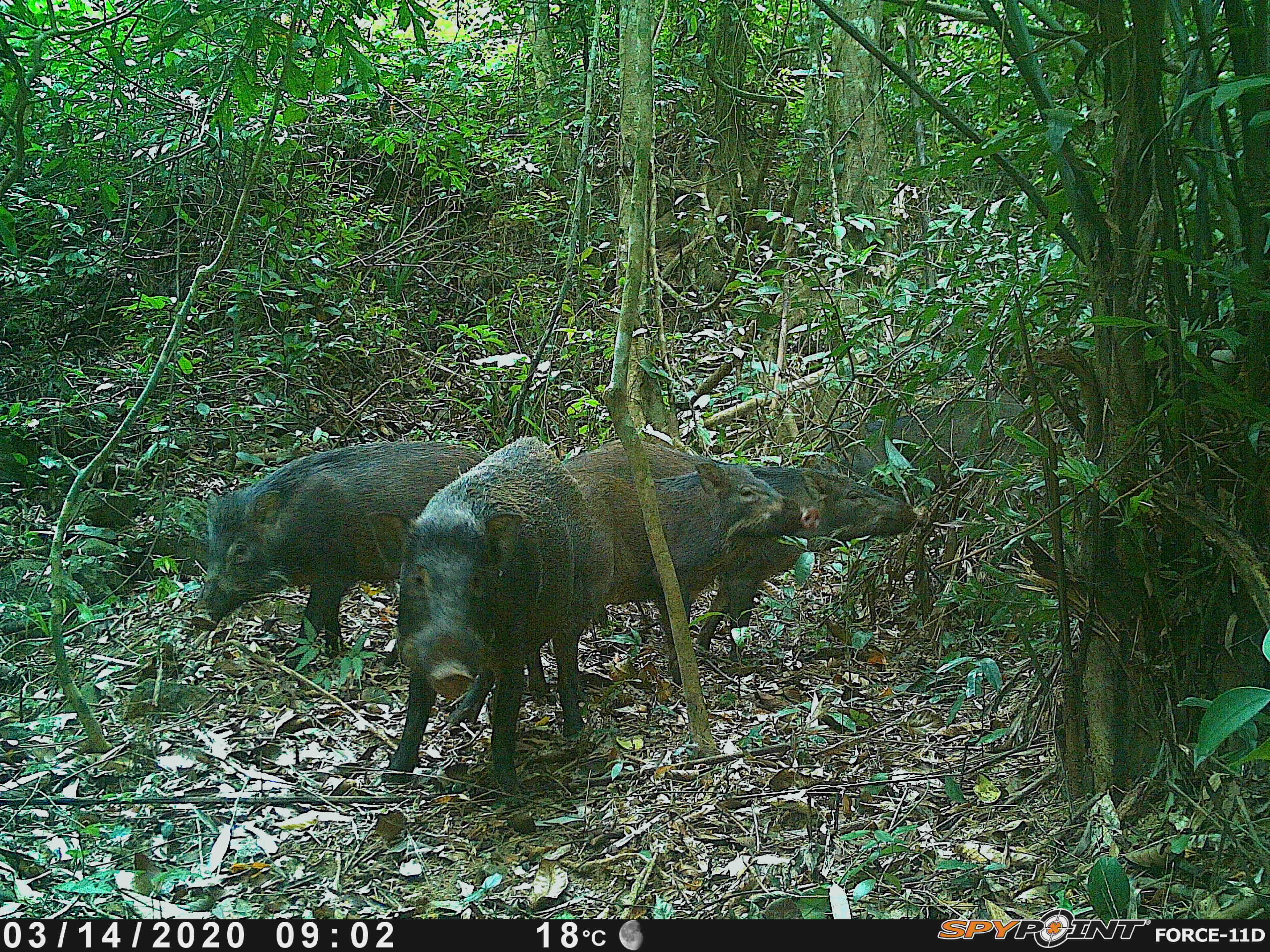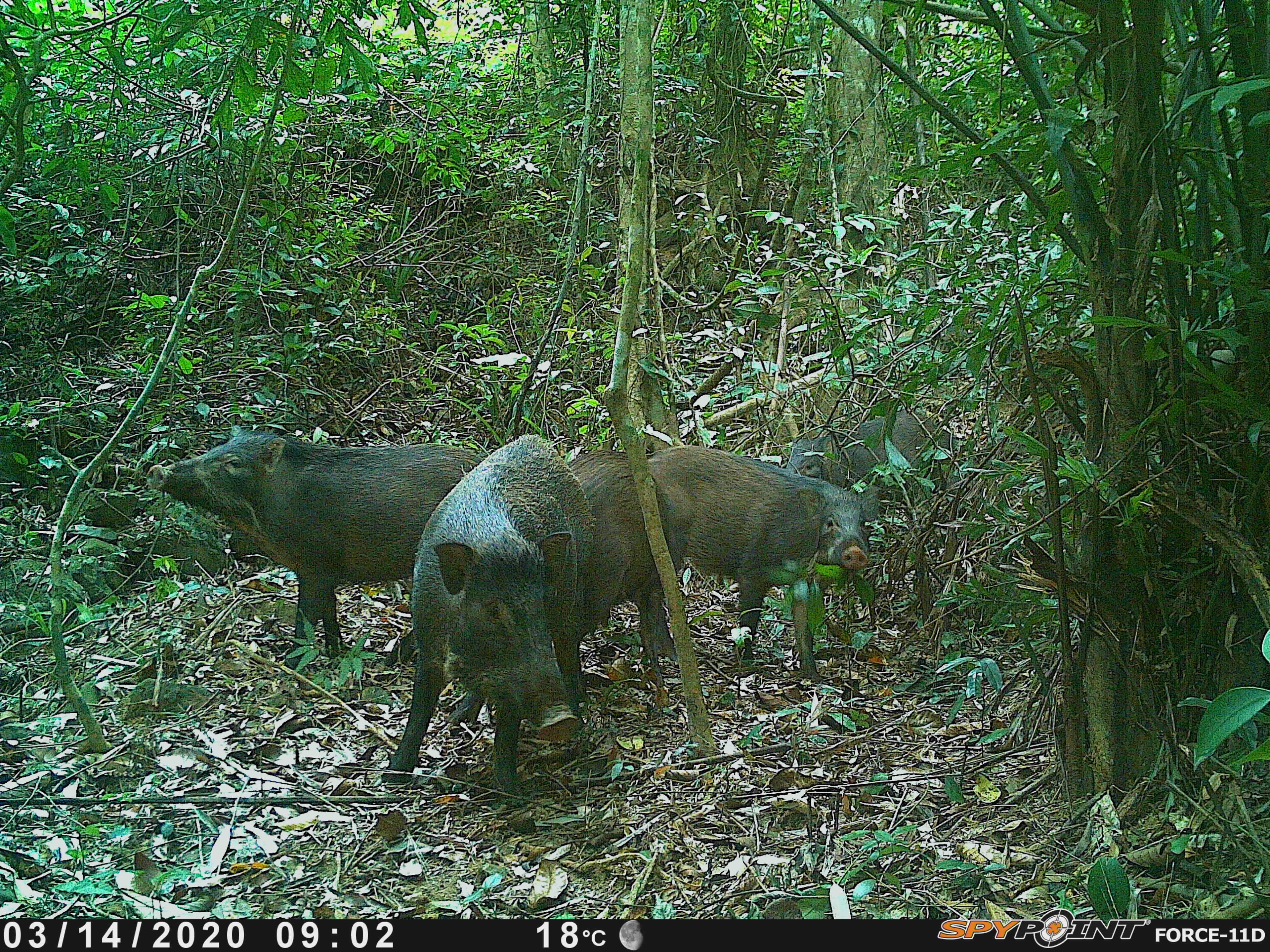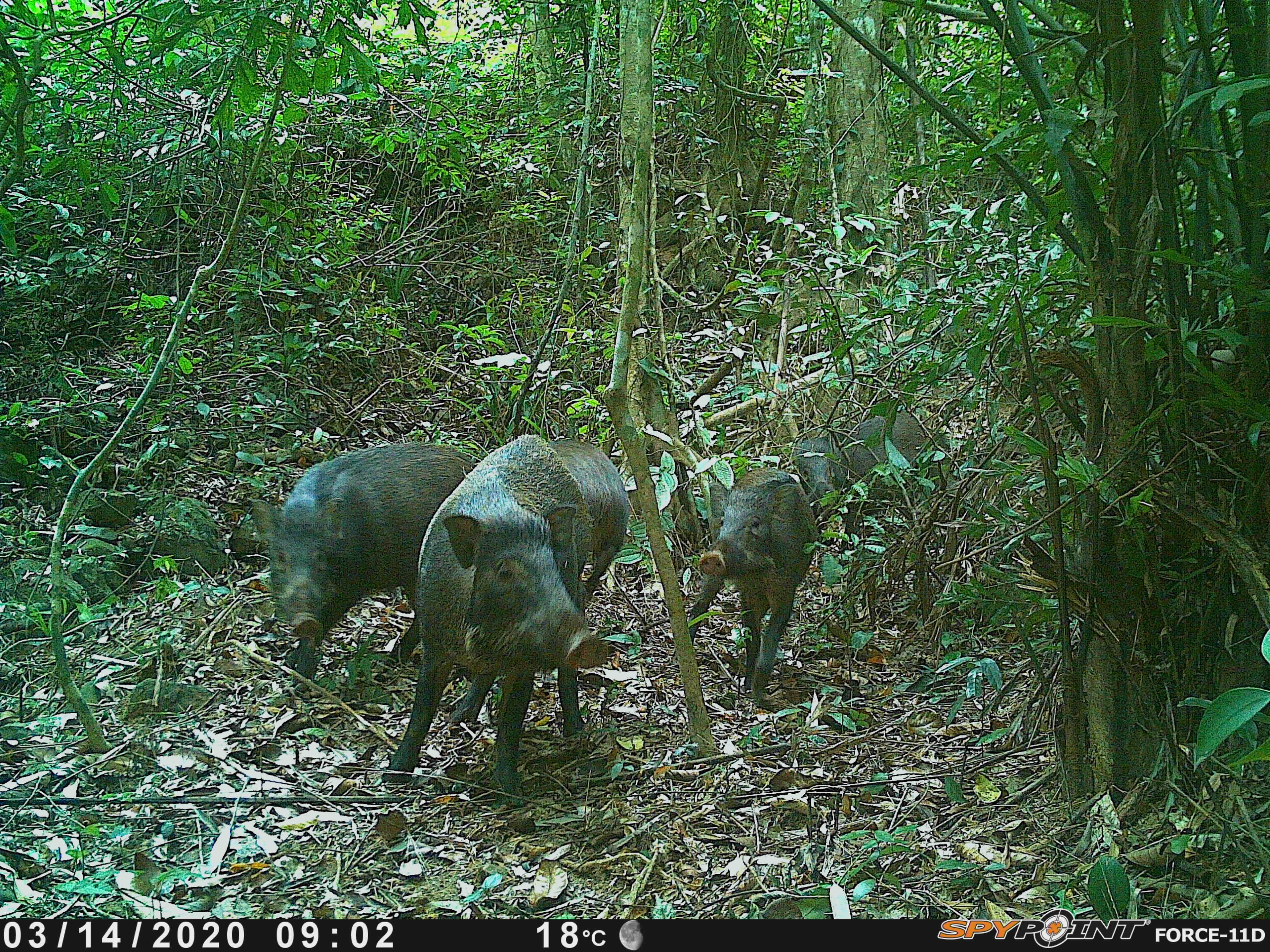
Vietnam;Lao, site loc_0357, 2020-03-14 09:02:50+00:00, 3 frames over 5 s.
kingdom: Animalia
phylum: Chordata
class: Mammalia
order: Artiodactyla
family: Suidae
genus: Sus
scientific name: Sus scrofa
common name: eurasian wild pig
Eurasian wild pig (Sus scrofa). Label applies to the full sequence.